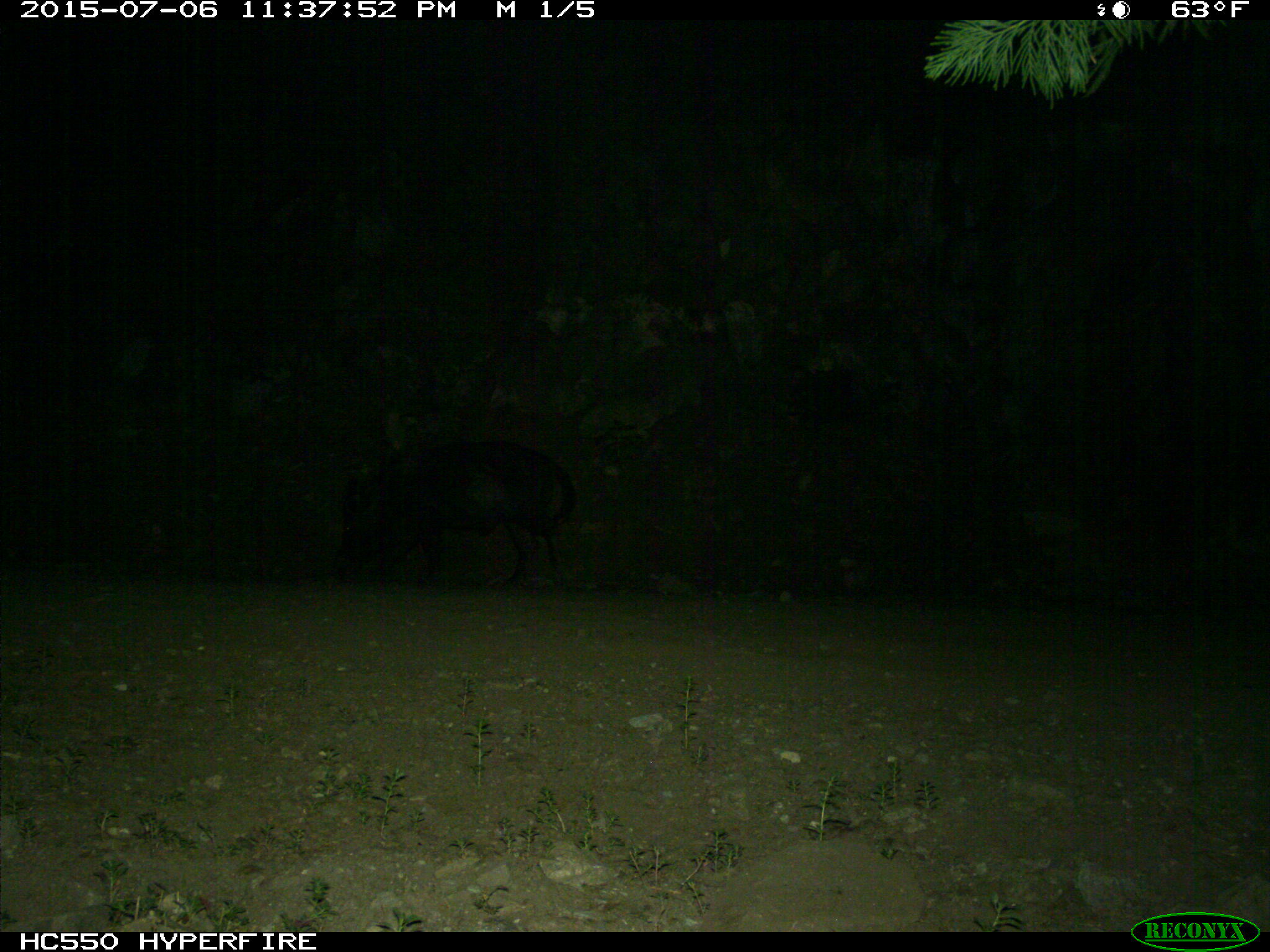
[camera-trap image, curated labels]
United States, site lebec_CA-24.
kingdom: Animalia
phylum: Chordata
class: Mammalia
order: Artiodactyla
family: Suidae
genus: Sus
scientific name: Sus scrofa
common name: wild boar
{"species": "Sus scrofa (wild boar)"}